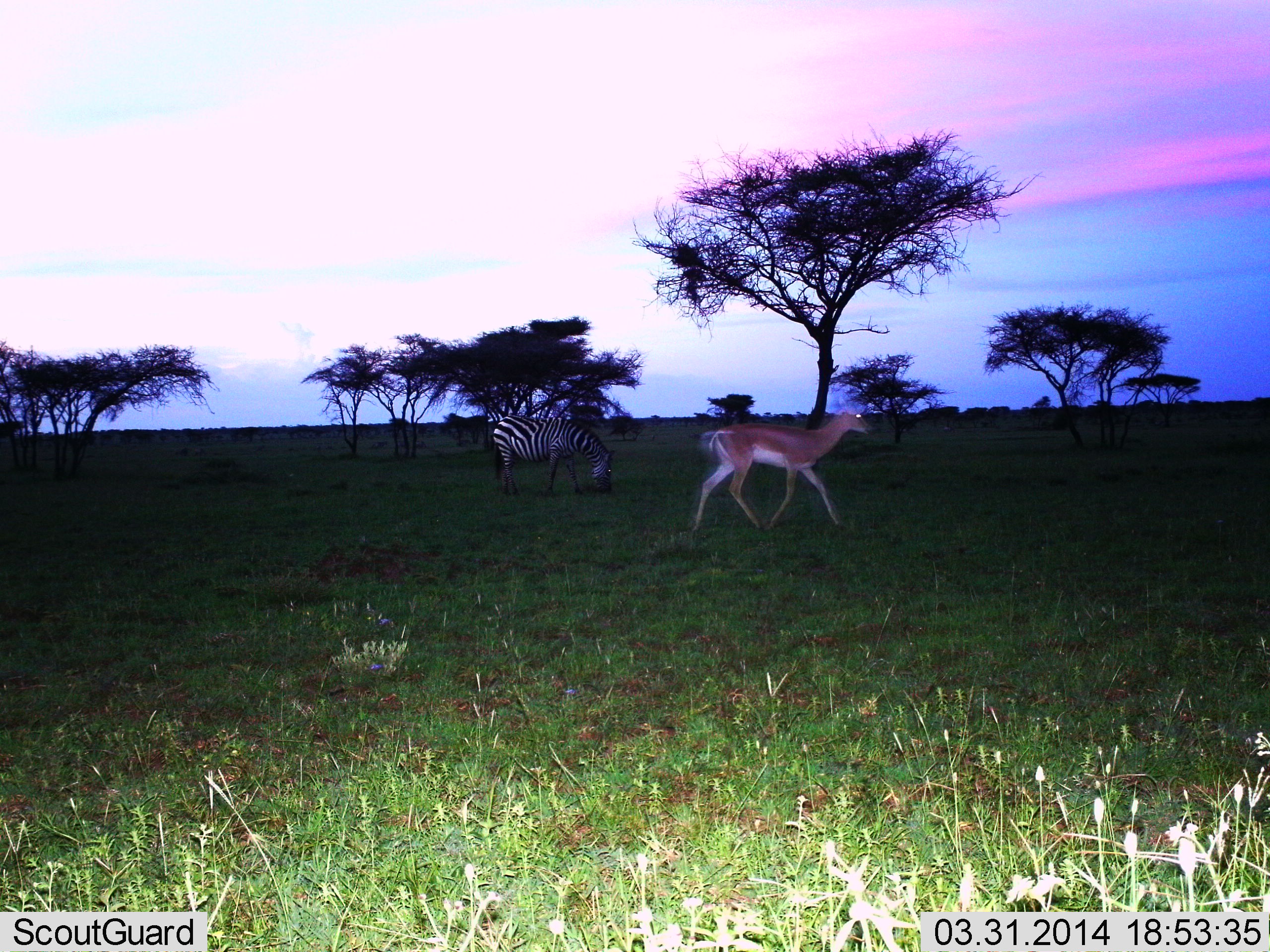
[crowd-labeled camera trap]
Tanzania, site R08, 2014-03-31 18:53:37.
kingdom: Animalia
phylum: Chordata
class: Mammalia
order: Artiodactyla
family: Bovidae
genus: Nanger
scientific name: Nanger granti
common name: grant's gazelle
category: gazellegrants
Gazellegrants (grant's gazelle) (Nanger granti), count 1. Behavior (volunteer vote fractions): standing 0%, resting 0%, moving 100%, interacting 0%. Young present (vote fraction): 0%. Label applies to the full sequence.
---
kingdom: Animalia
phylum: Chordata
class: Mammalia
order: Perissodactyla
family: Equidae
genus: Equus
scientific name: Equus quagga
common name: plains zebra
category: zebra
Zebra (plains zebra) (Equus quagga), count 1. Behavior (volunteer vote fractions): standing 0%, resting 0%, moving 9%, interacting 0%. Young present (vote fraction): 0%. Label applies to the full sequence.